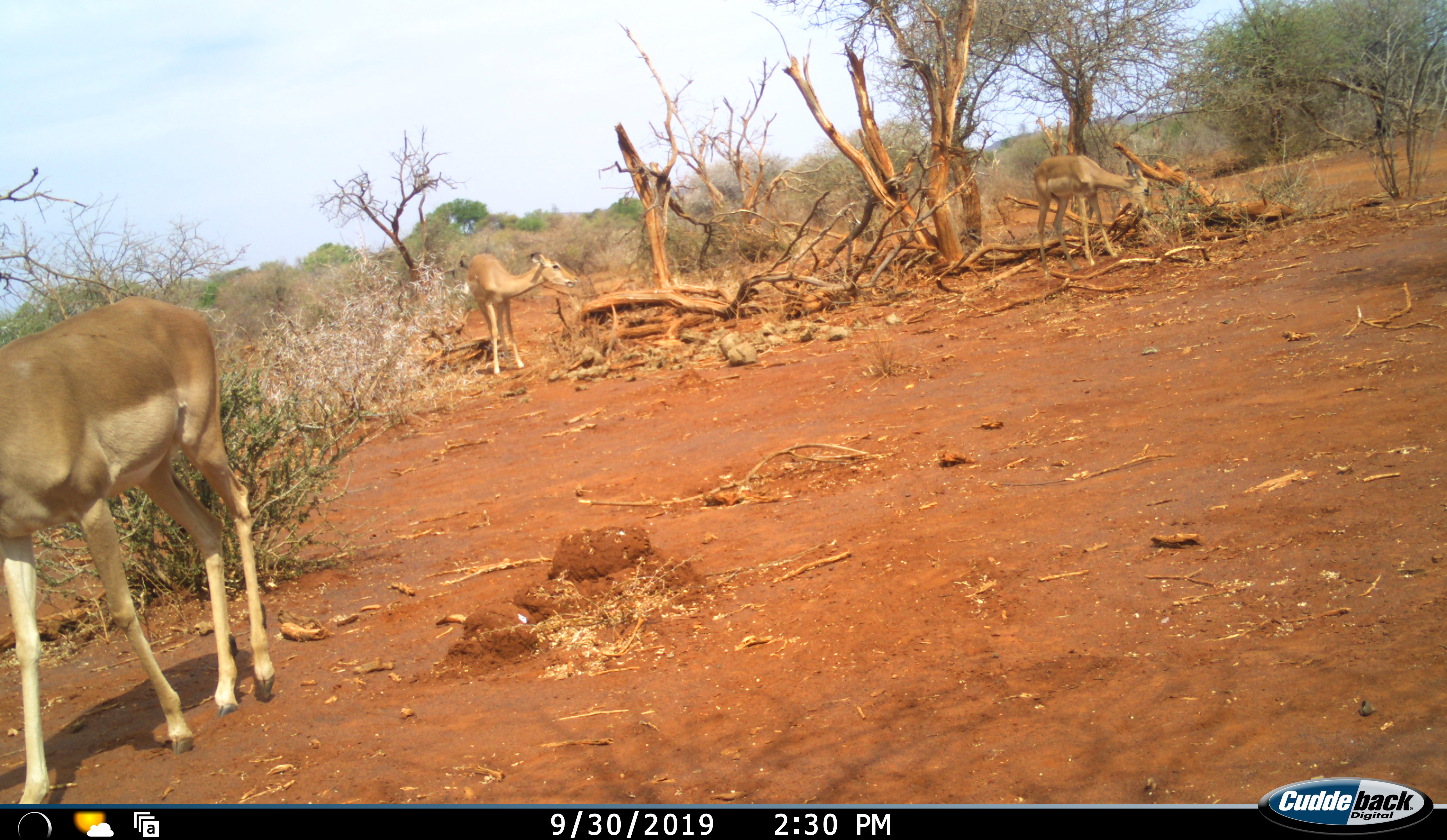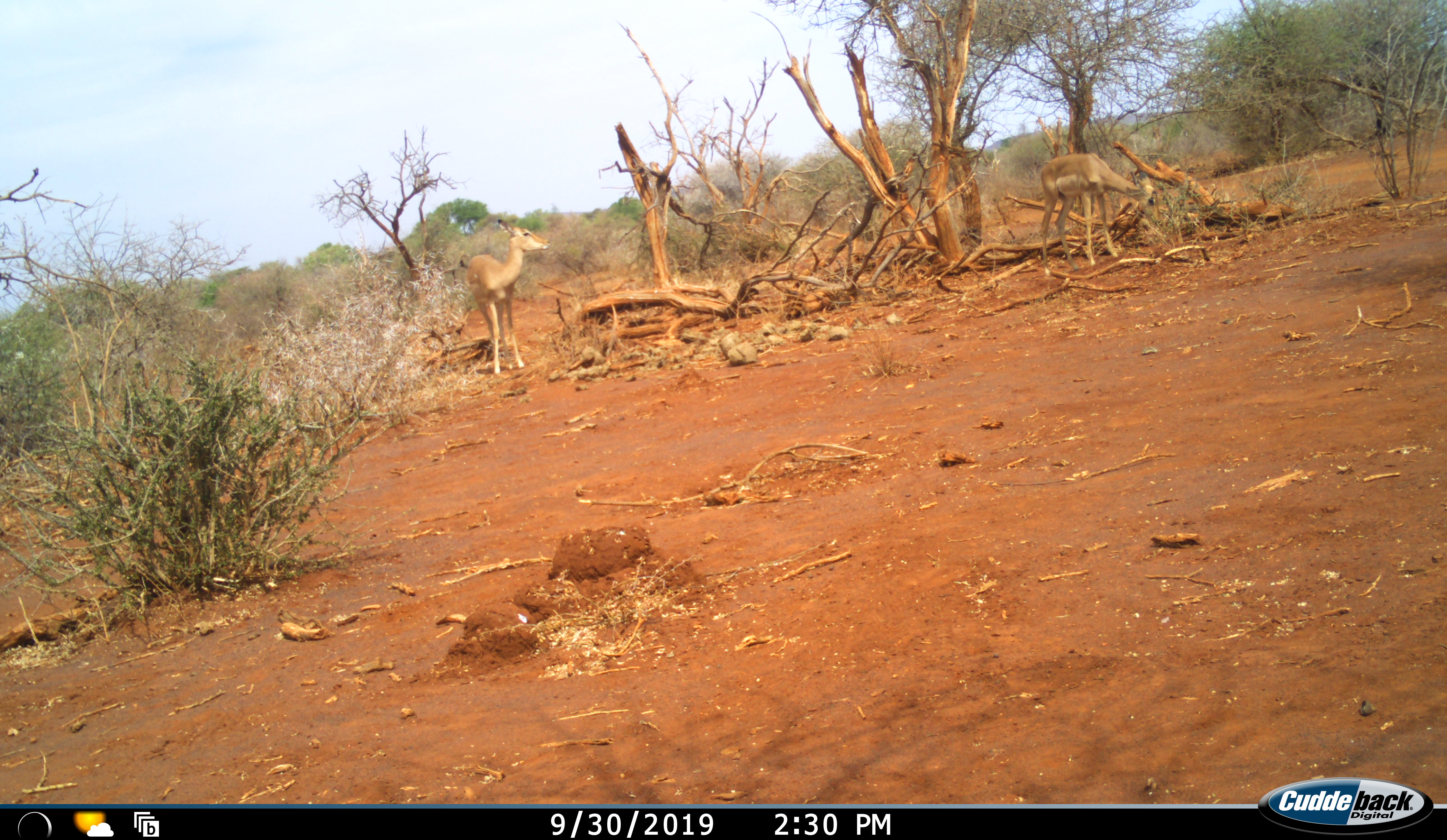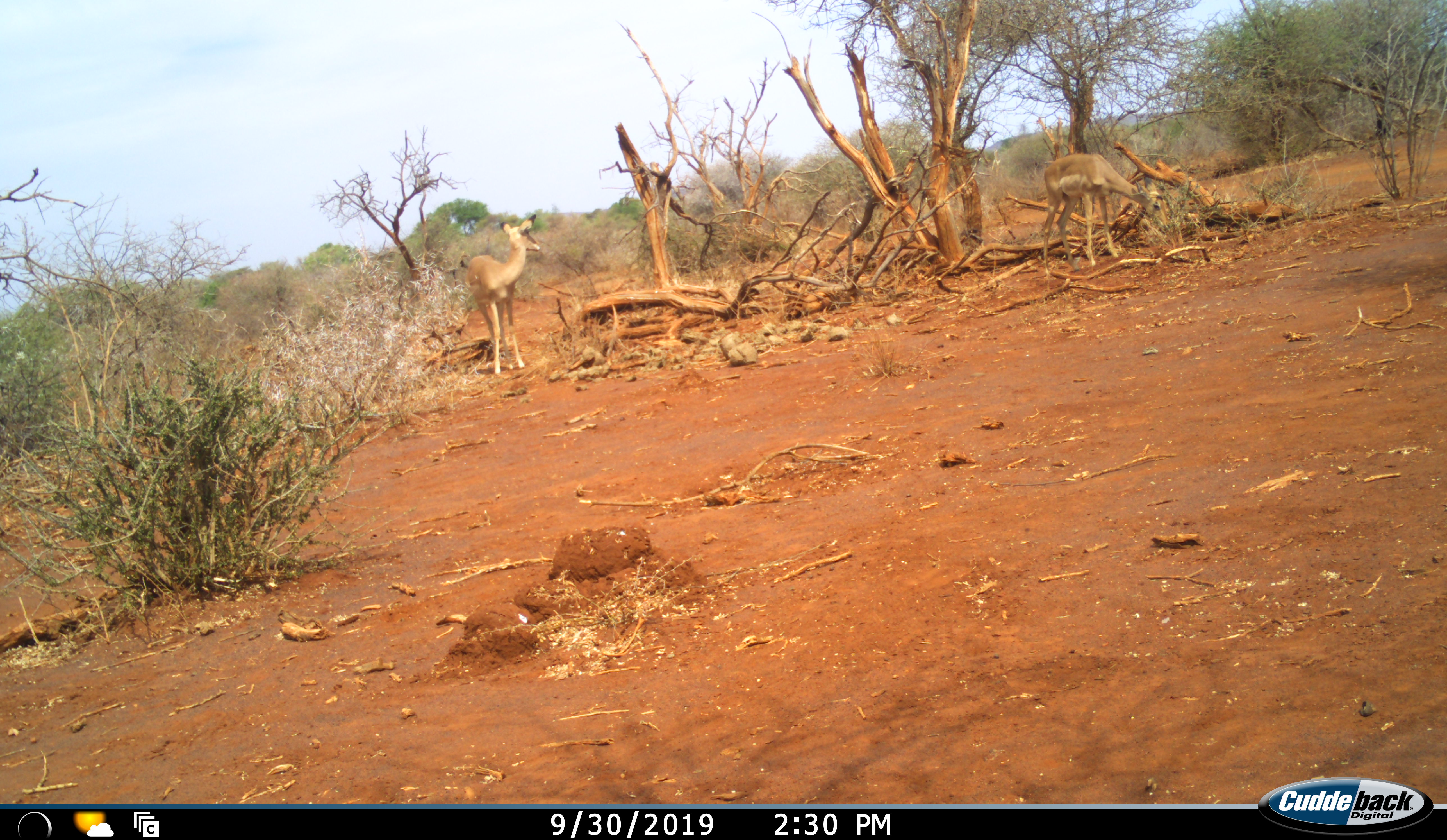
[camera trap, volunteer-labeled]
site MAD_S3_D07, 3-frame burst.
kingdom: Animalia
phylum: Chordata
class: Mammalia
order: Artiodactyla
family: Bovidae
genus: Aepyceros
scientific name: Aepyceros melampus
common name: impala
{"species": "impala (Aepyceros melampus)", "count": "3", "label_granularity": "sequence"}